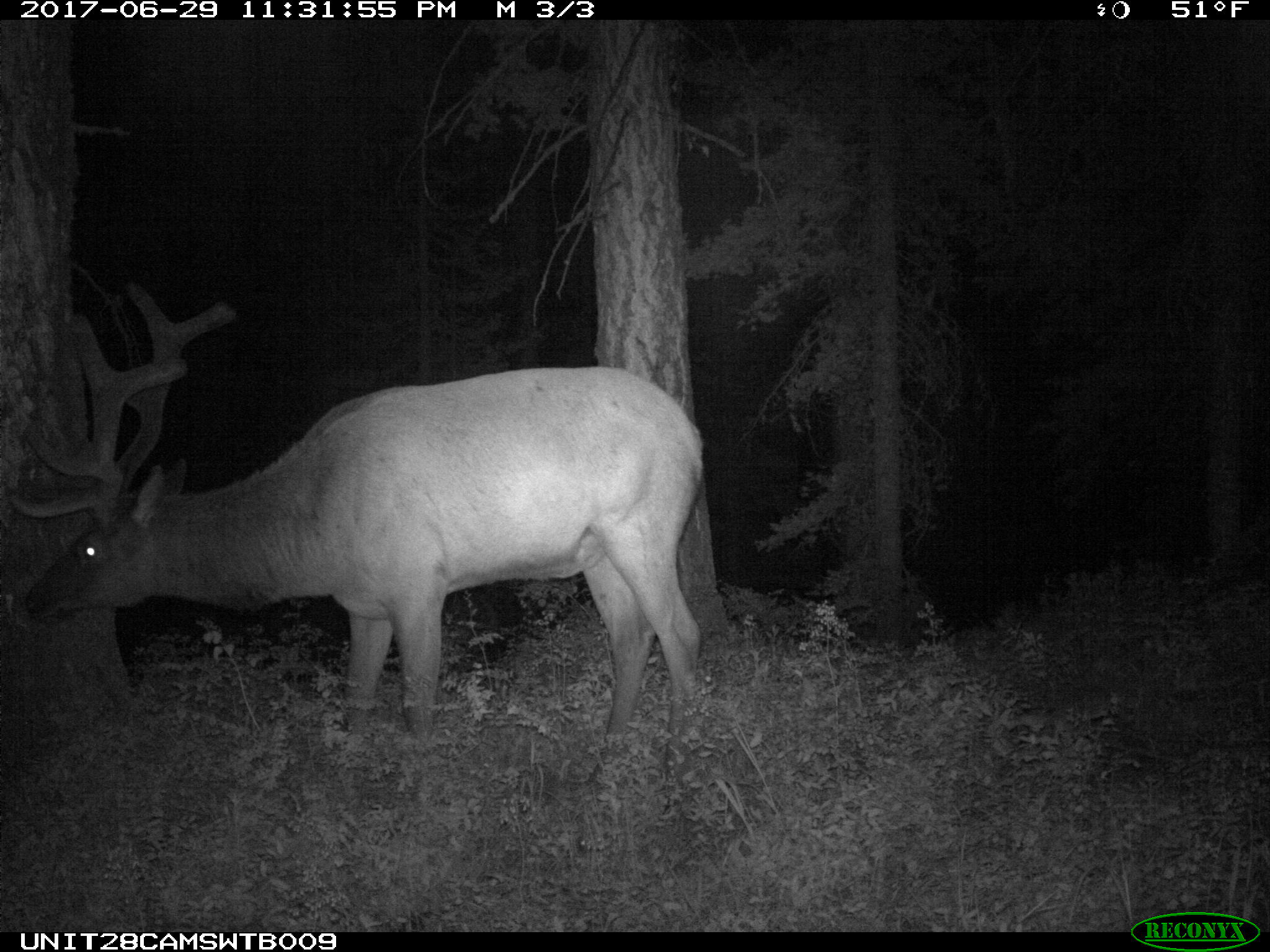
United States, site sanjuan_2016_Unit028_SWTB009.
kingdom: Animalia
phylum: Chordata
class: Mammalia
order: Artiodactyla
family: Cervidae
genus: Cervus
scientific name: Cervus elaphus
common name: red deer